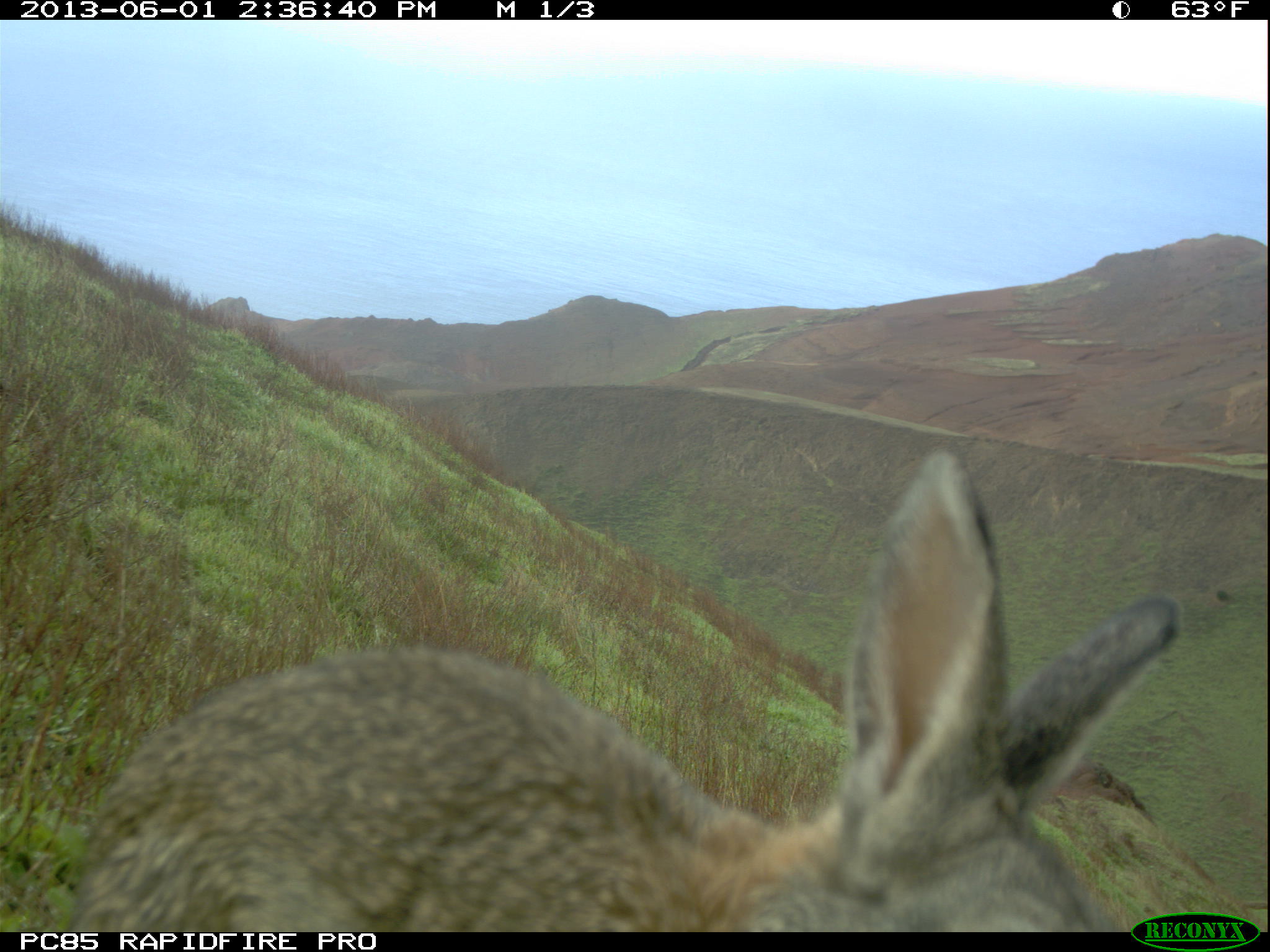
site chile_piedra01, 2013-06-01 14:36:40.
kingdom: Animalia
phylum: Chordata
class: Mammalia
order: Lagomorpha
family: Leporidae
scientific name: Leporidae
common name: rabbits and hares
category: rabbit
Rabbit (rabbits and hares) (Leporidae).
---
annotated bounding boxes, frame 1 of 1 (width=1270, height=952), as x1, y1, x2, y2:
rabbit: 51, 441, 1181, 946